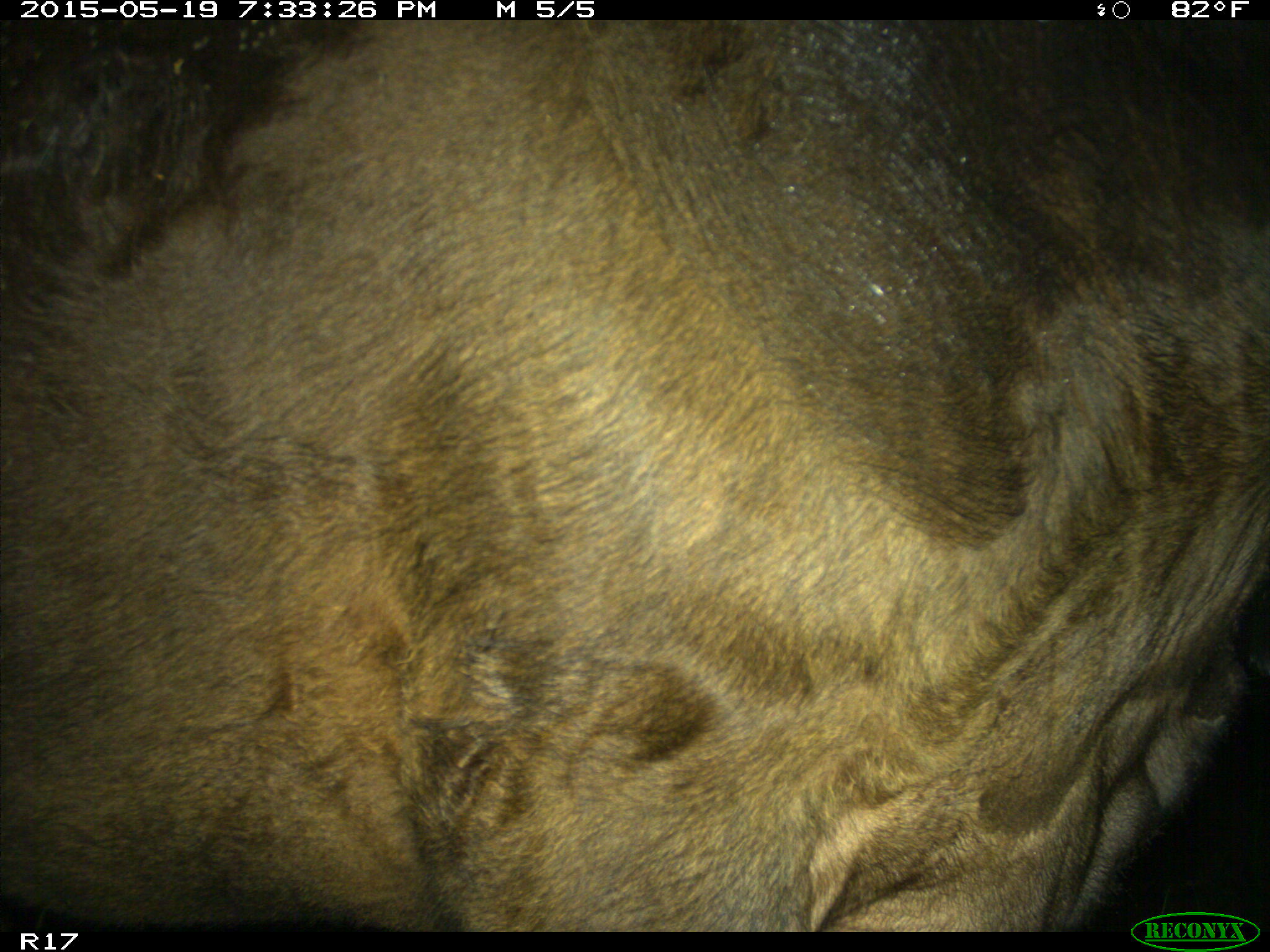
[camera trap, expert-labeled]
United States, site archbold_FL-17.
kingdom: Animalia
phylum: Chordata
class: Mammalia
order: Artiodactyla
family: Bovidae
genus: Bos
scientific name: Bos taurus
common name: domestic cow